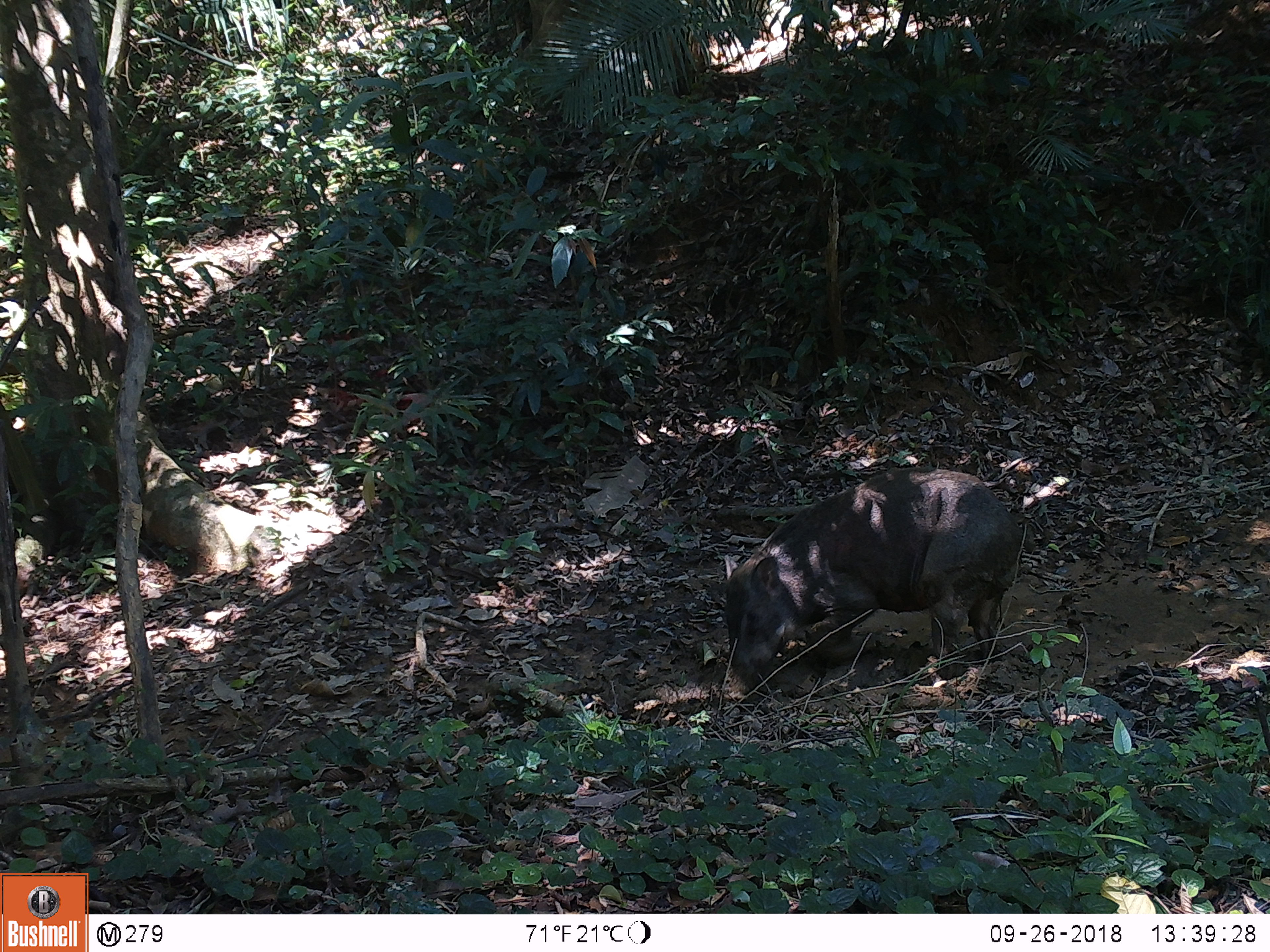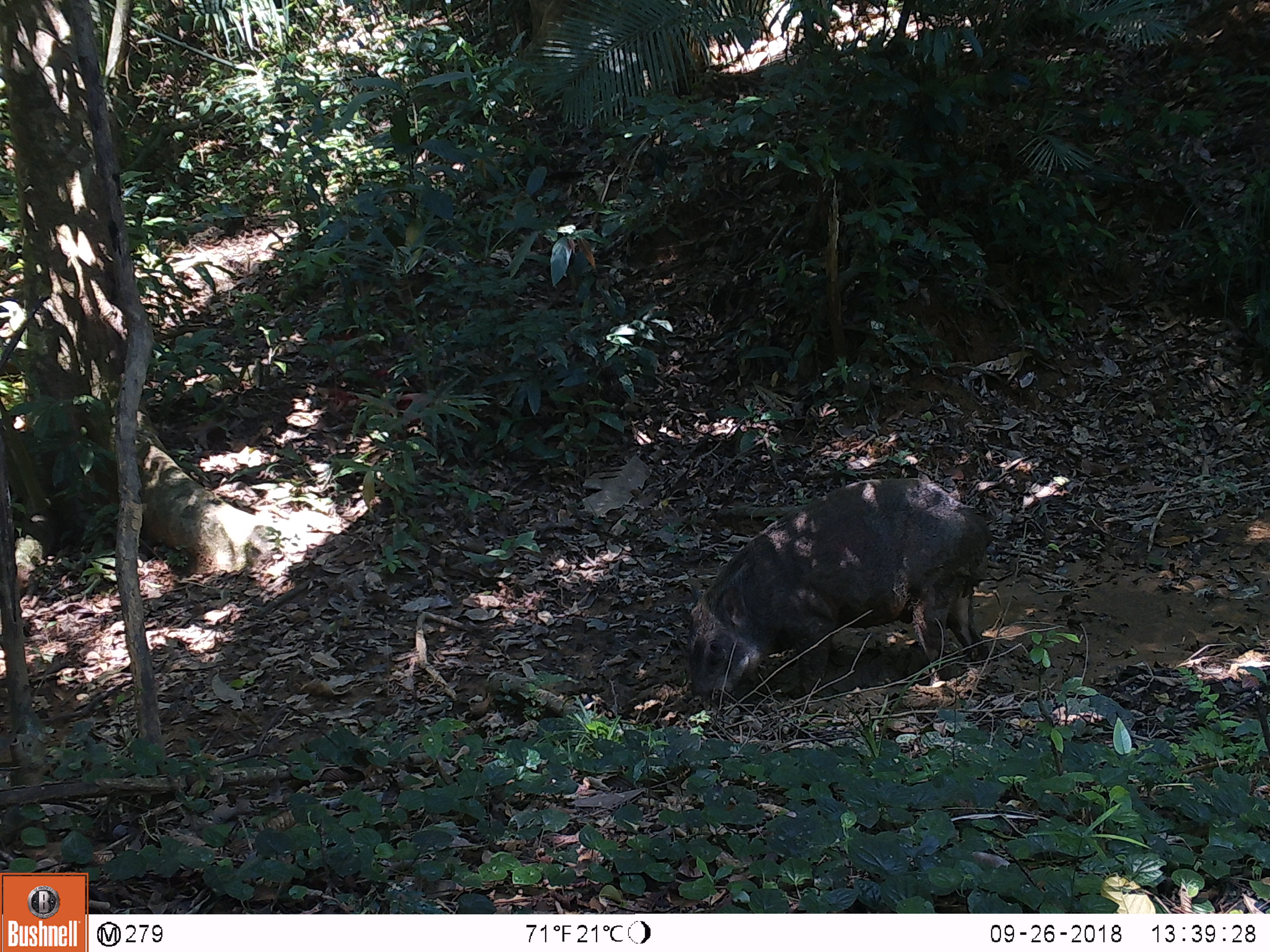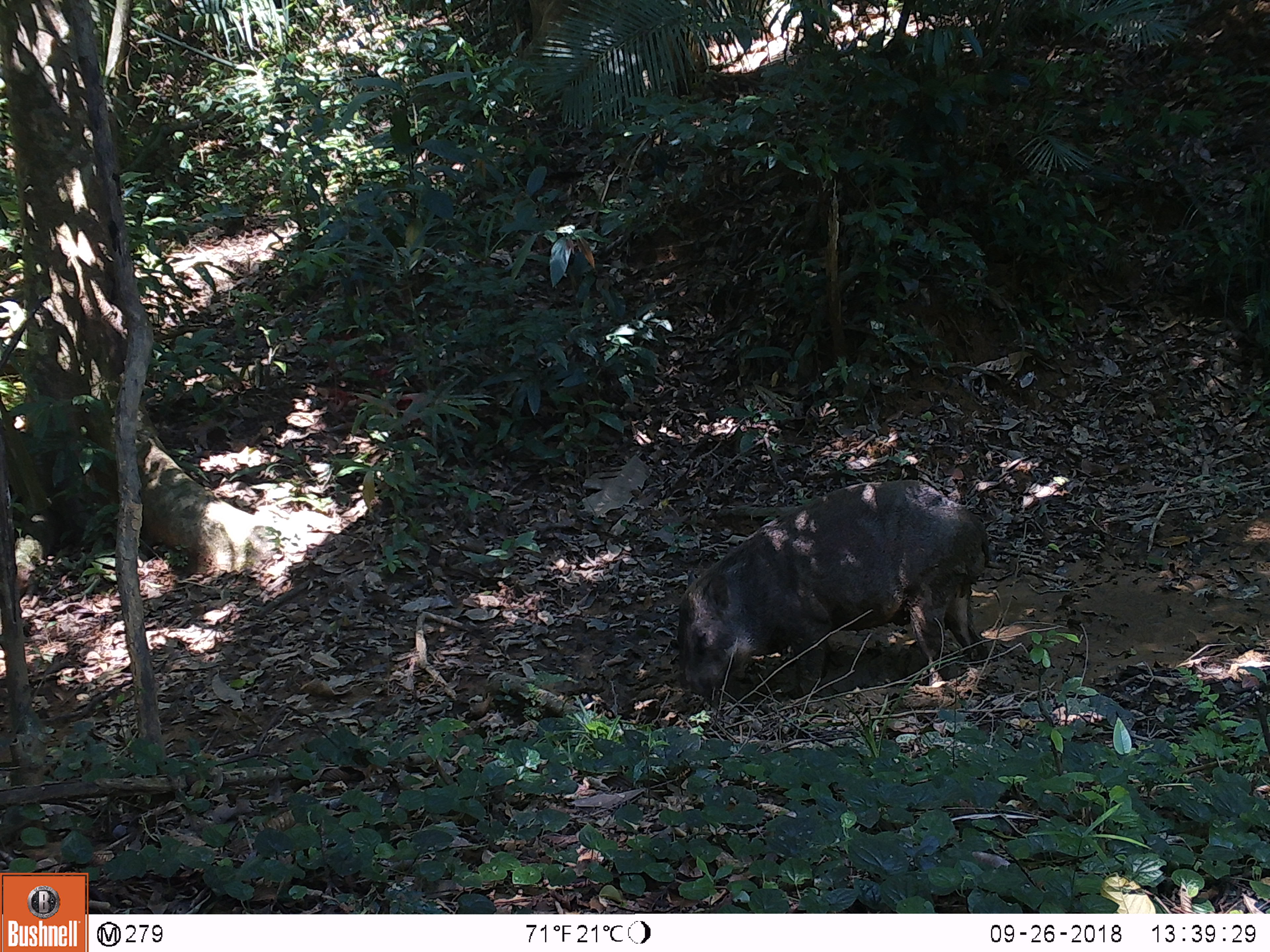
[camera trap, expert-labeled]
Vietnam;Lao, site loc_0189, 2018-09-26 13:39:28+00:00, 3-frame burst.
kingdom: Animalia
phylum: Chordata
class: Mammalia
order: Artiodactyla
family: Suidae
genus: Sus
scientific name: Sus scrofa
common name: eurasian wild pig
Eurasian wild pig (Sus scrofa). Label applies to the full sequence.